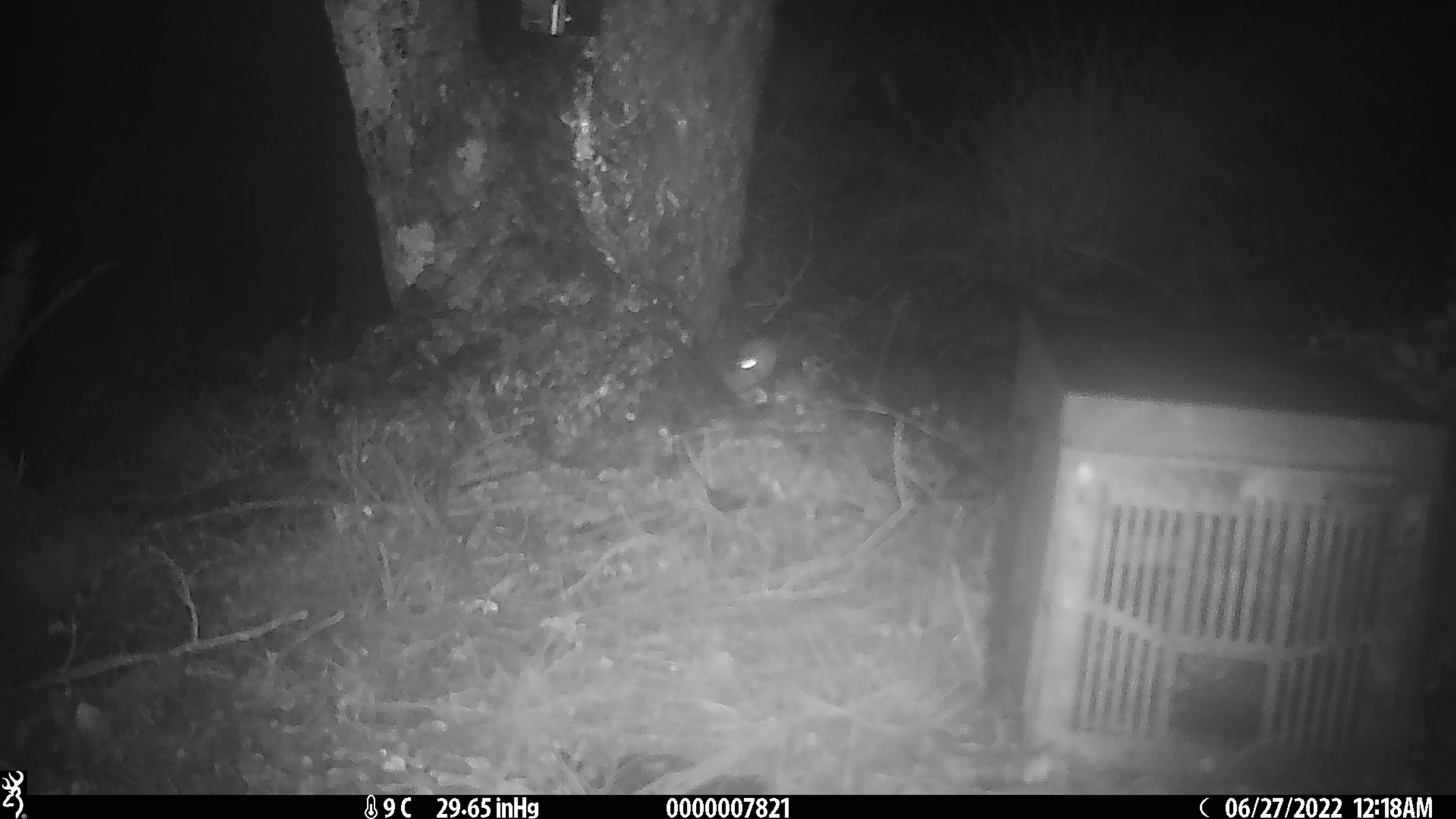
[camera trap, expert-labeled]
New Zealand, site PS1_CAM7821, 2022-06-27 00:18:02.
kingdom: Animalia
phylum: Chordata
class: Mammalia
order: Rodentia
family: Muridae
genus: Mus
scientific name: Mus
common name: mouse